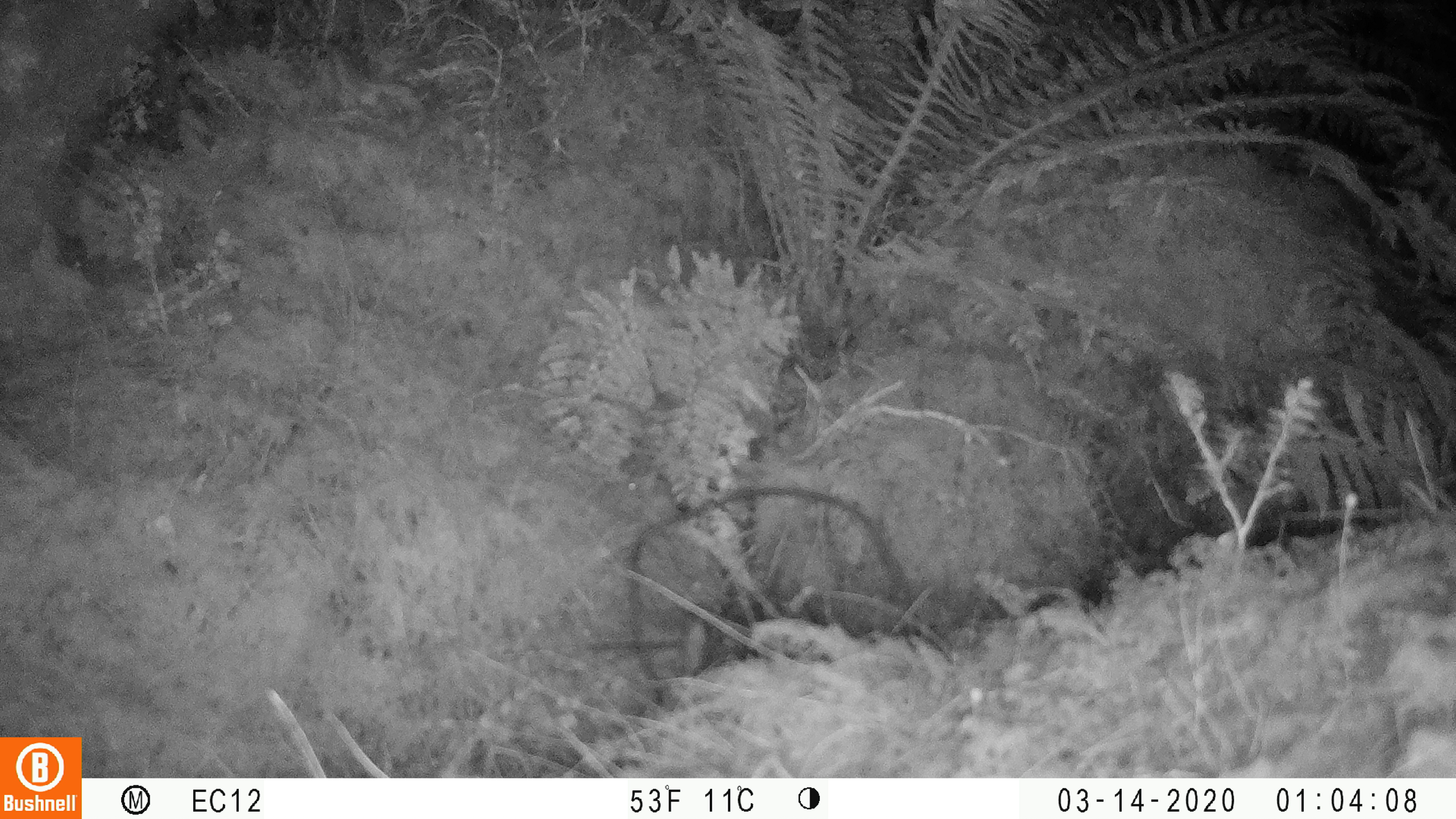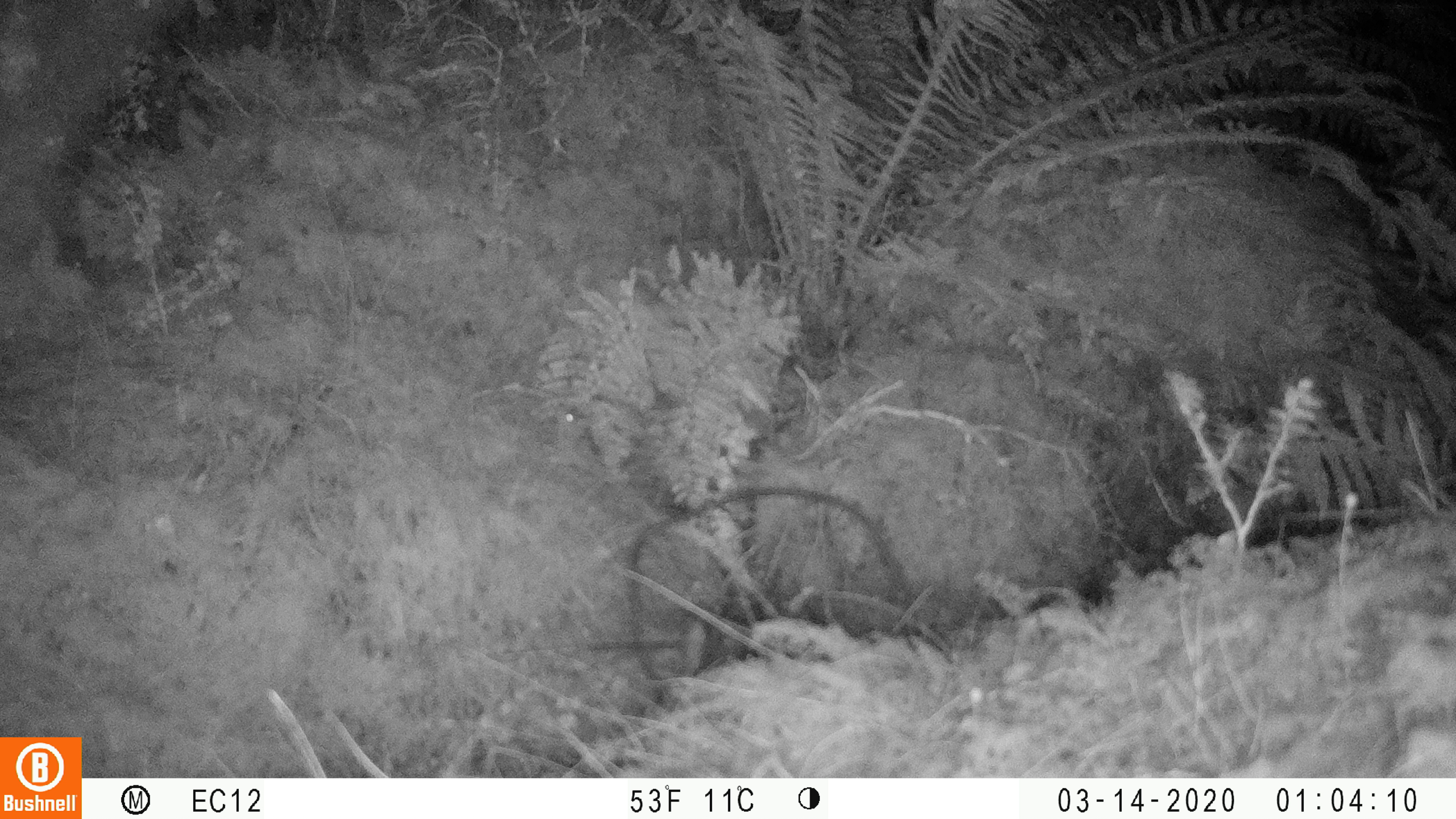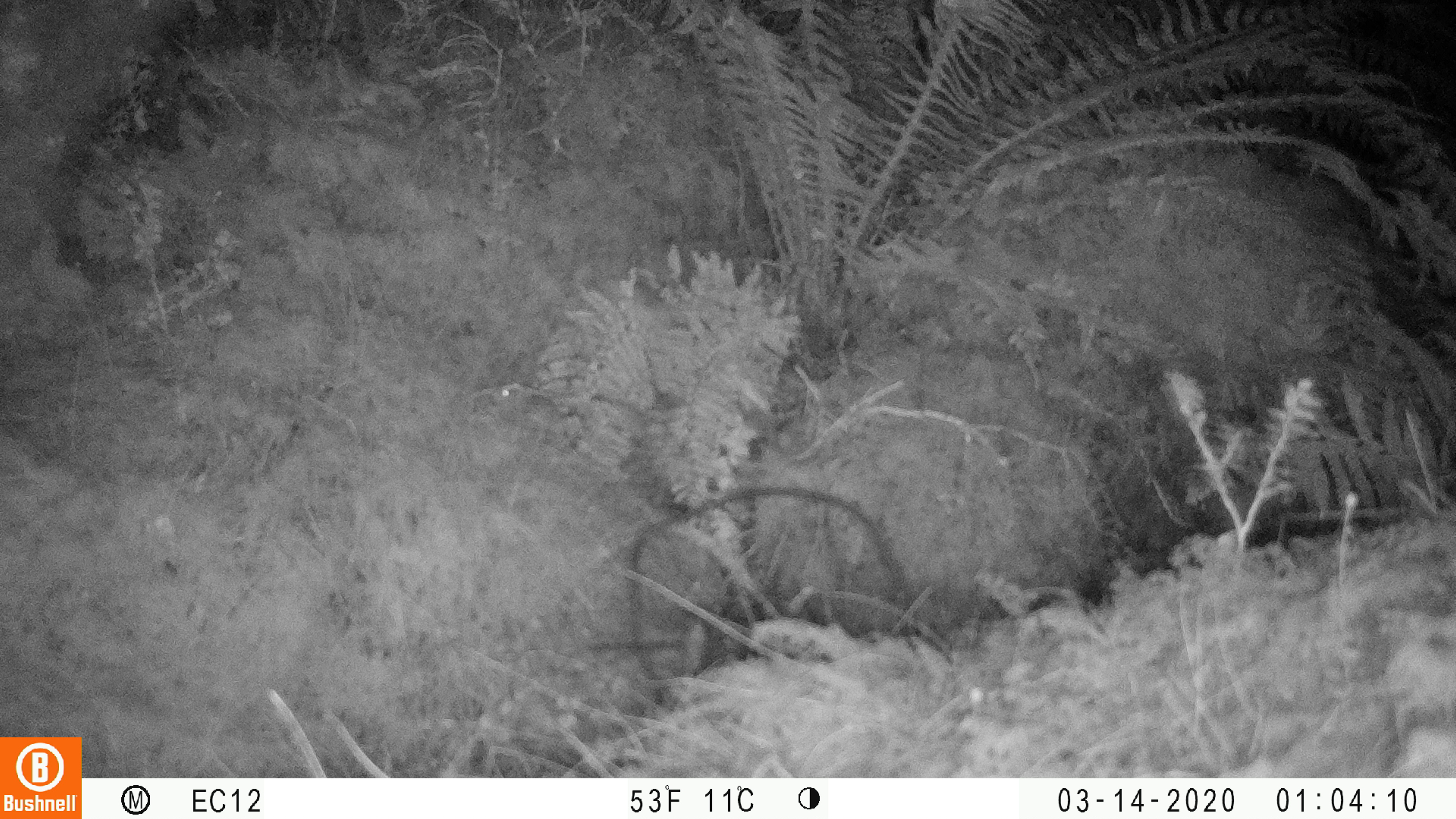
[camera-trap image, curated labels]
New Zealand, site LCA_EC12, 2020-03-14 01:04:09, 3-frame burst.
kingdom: Animalia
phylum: Chordata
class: Mammalia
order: Rodentia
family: Muridae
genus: Mus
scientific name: Mus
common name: mouse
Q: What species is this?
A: Mouse (Mus).